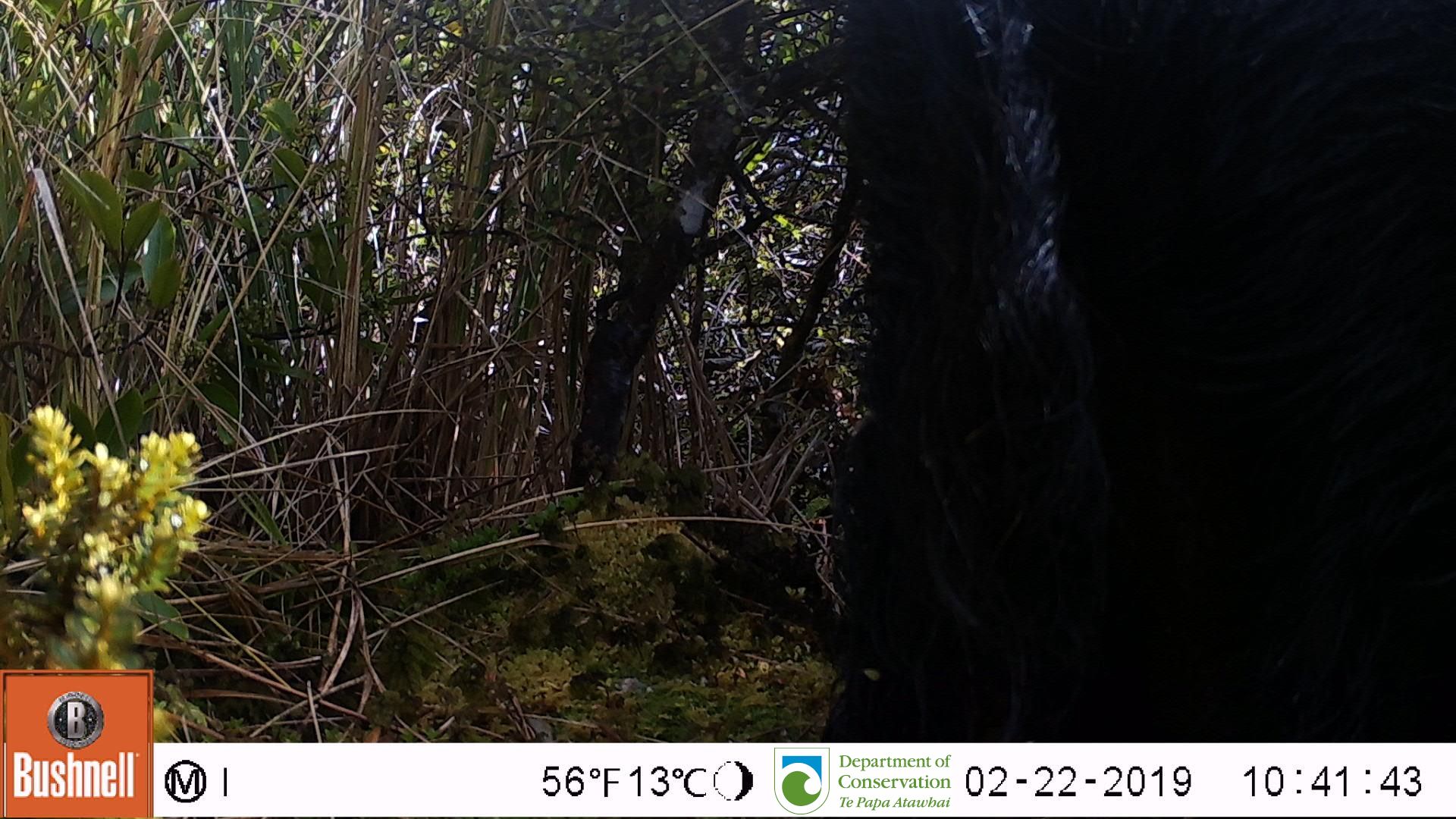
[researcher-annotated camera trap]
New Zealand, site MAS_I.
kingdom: Animalia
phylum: Chordata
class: Mammalia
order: Artiodactyla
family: Suidae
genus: Sus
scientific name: Sus scrofa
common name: pig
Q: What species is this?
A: Pig (Sus scrofa).